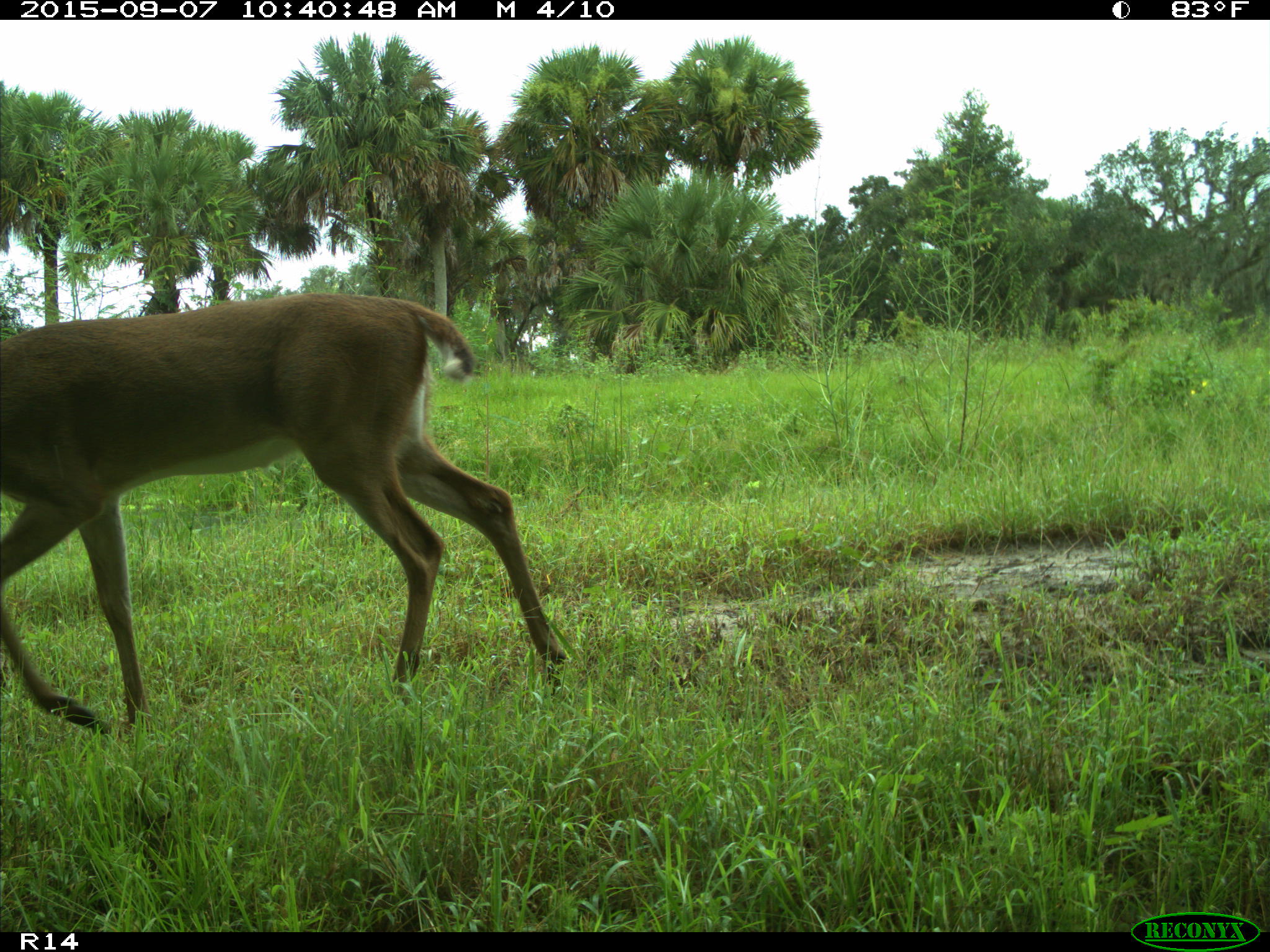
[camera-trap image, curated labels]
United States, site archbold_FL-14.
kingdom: Animalia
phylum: Chordata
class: Mammalia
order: Artiodactyla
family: Cervidae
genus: Odocoileus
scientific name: Odocoileus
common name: deer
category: unidentified deer